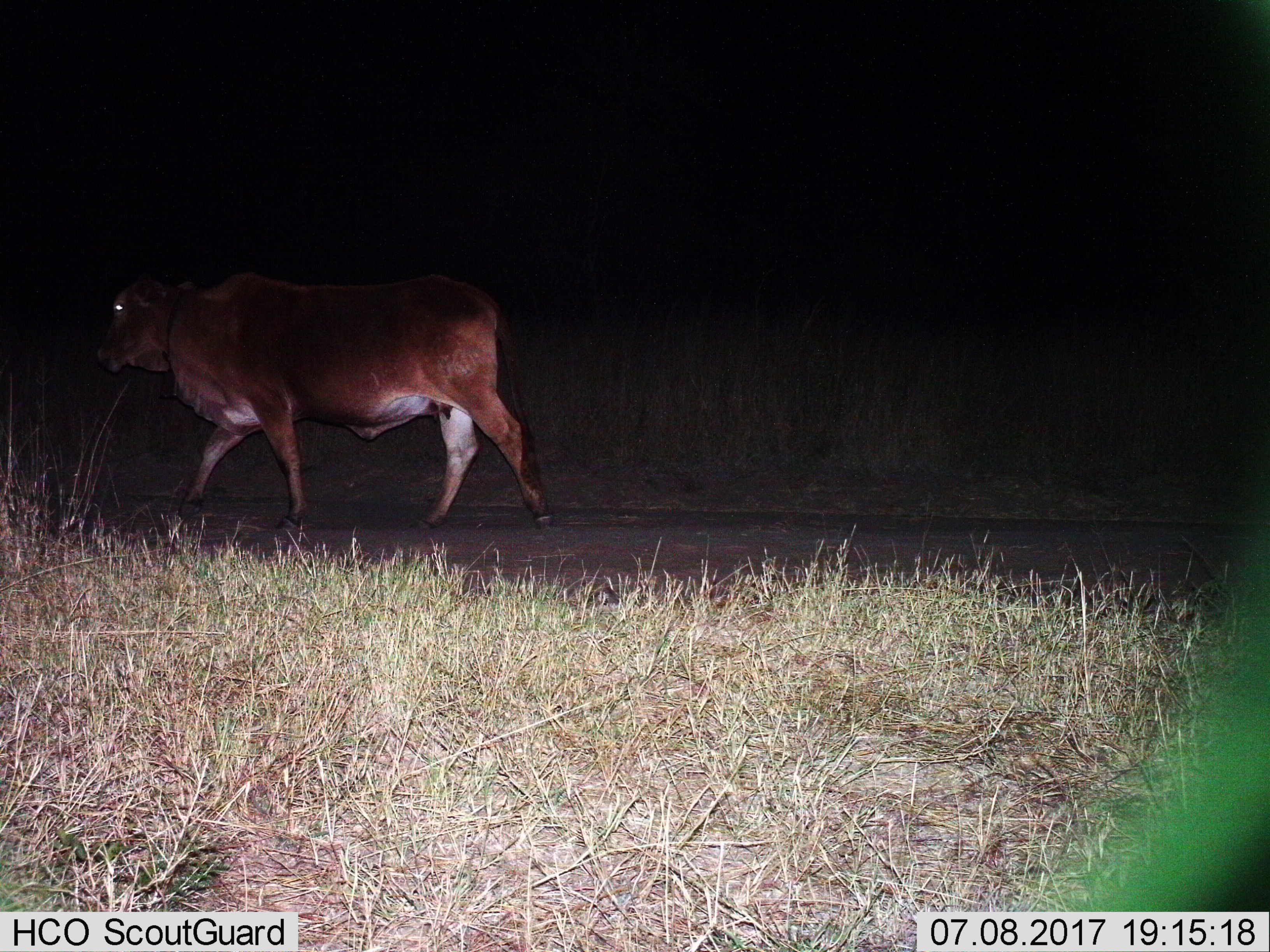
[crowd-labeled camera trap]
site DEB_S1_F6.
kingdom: Animalia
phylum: Chordata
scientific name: Vertebrata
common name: domestic animal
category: domesticanimal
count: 1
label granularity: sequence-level